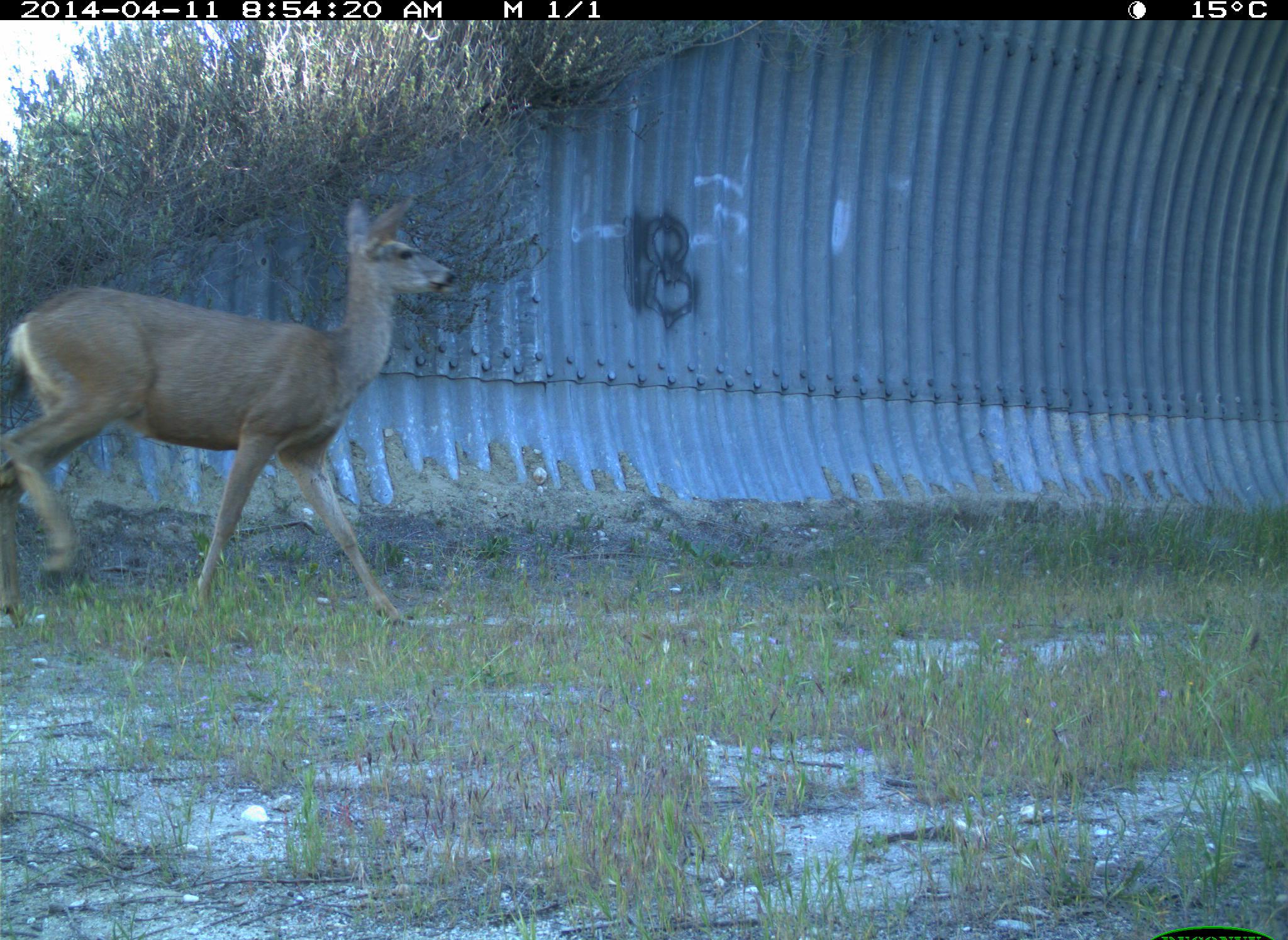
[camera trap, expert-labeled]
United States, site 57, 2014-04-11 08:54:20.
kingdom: Animalia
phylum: Chordata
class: Mammalia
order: Artiodactyla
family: Cervidae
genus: Odocoileus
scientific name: Odocoileus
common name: deer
Deer (Odocoileus).